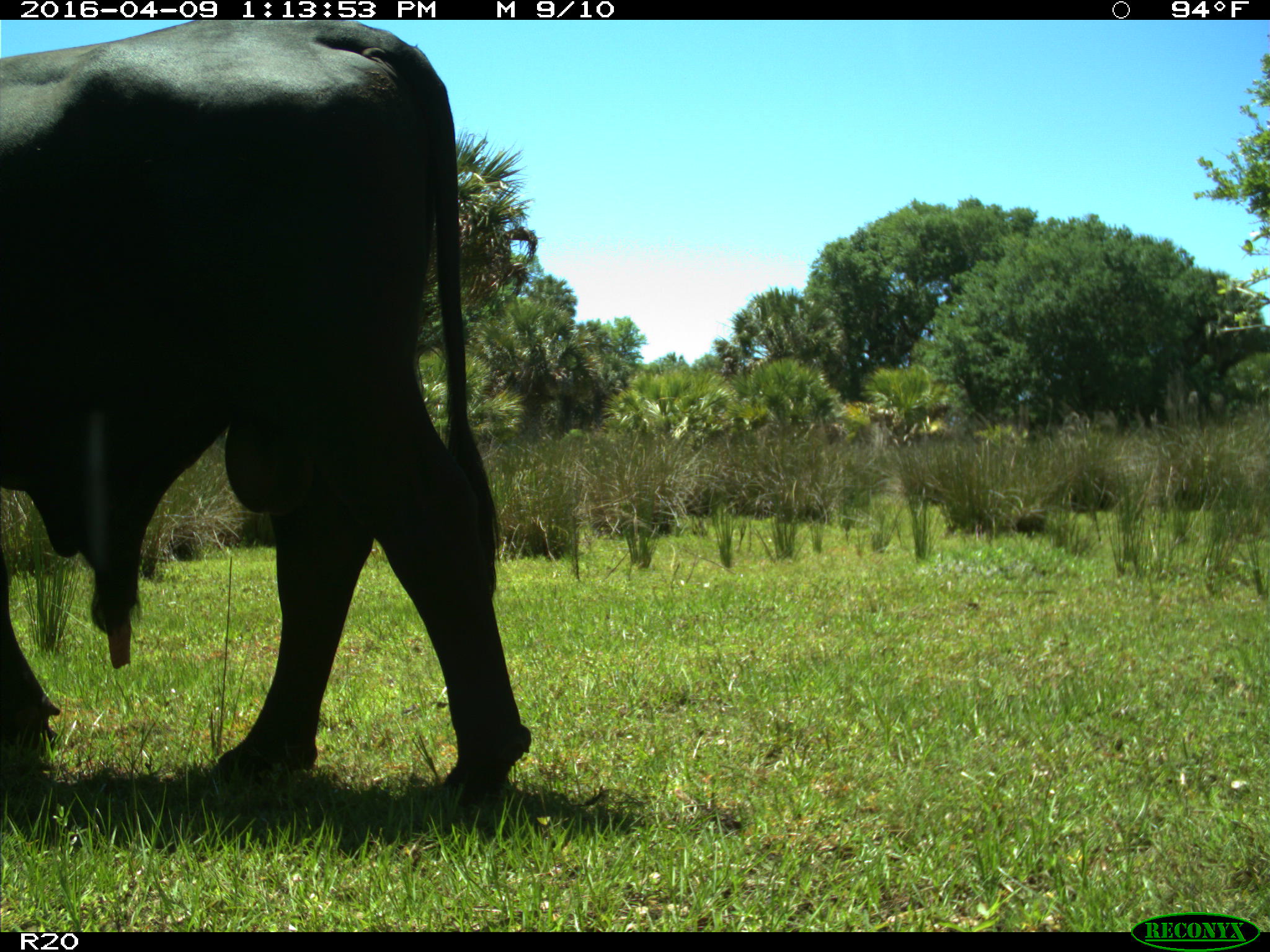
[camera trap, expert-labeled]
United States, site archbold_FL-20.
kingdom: Animalia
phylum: Chordata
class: Mammalia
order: Artiodactyla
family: Bovidae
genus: Bos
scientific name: Bos taurus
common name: domestic cow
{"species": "Bos taurus (domestic cow)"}